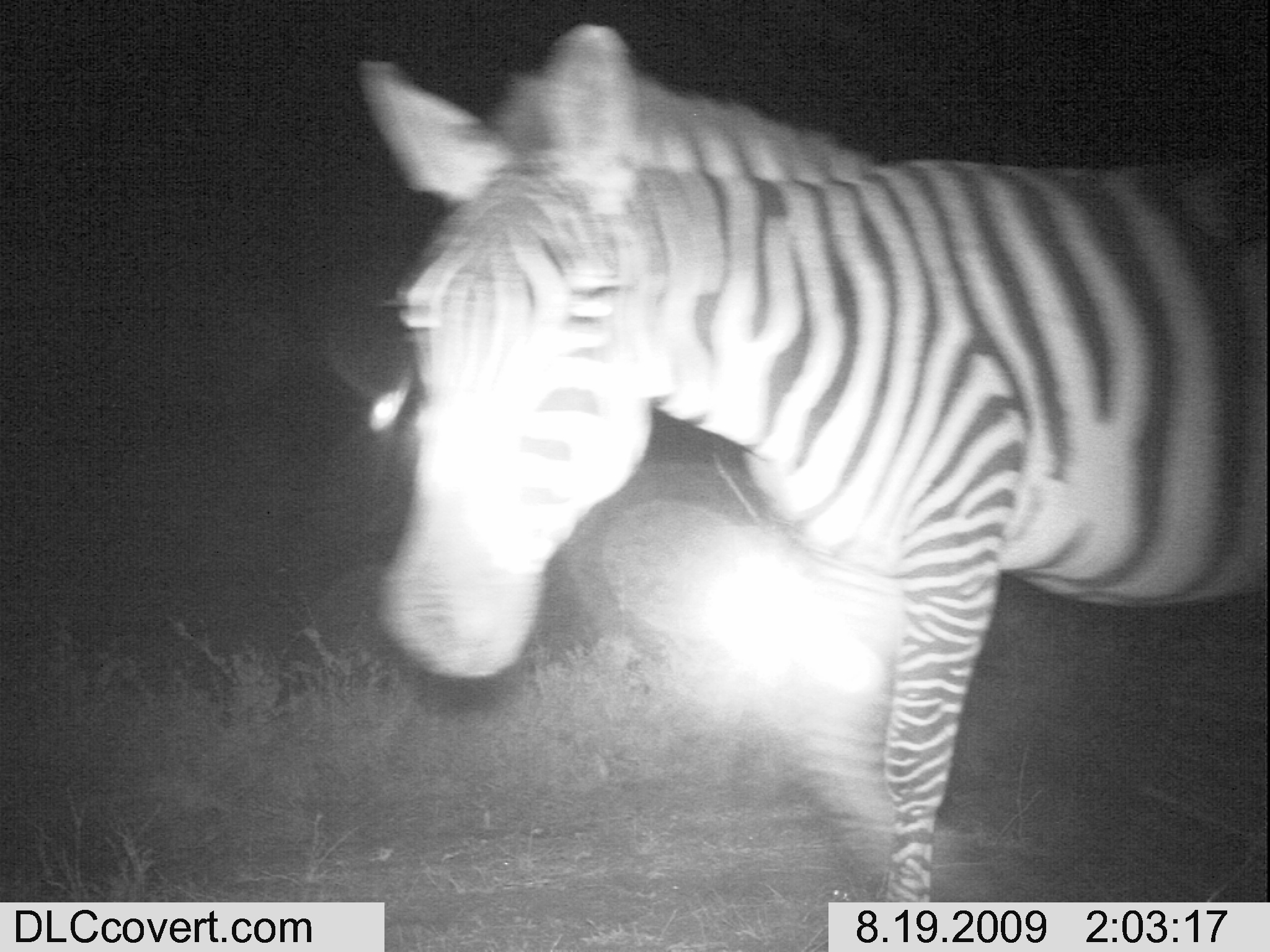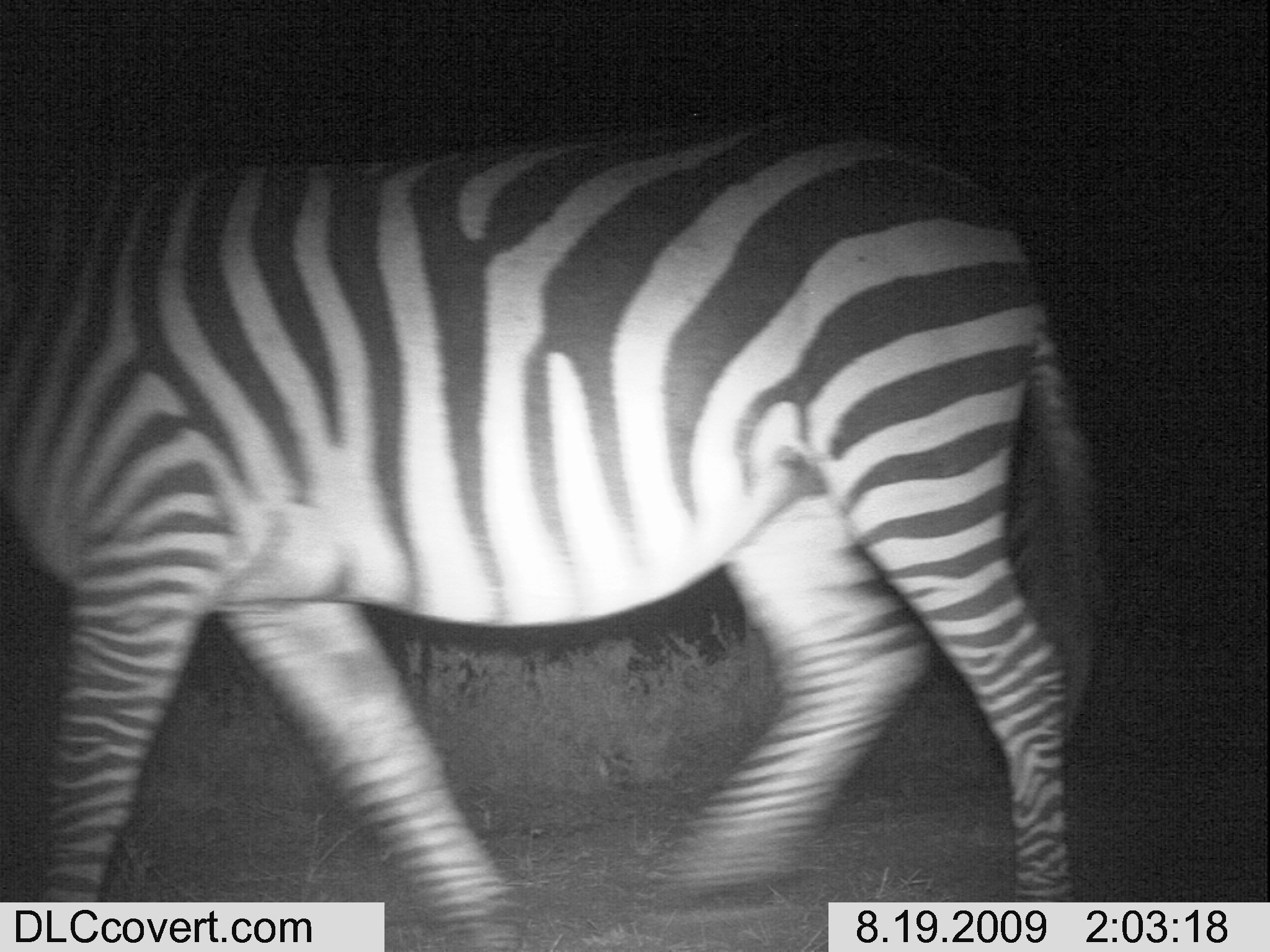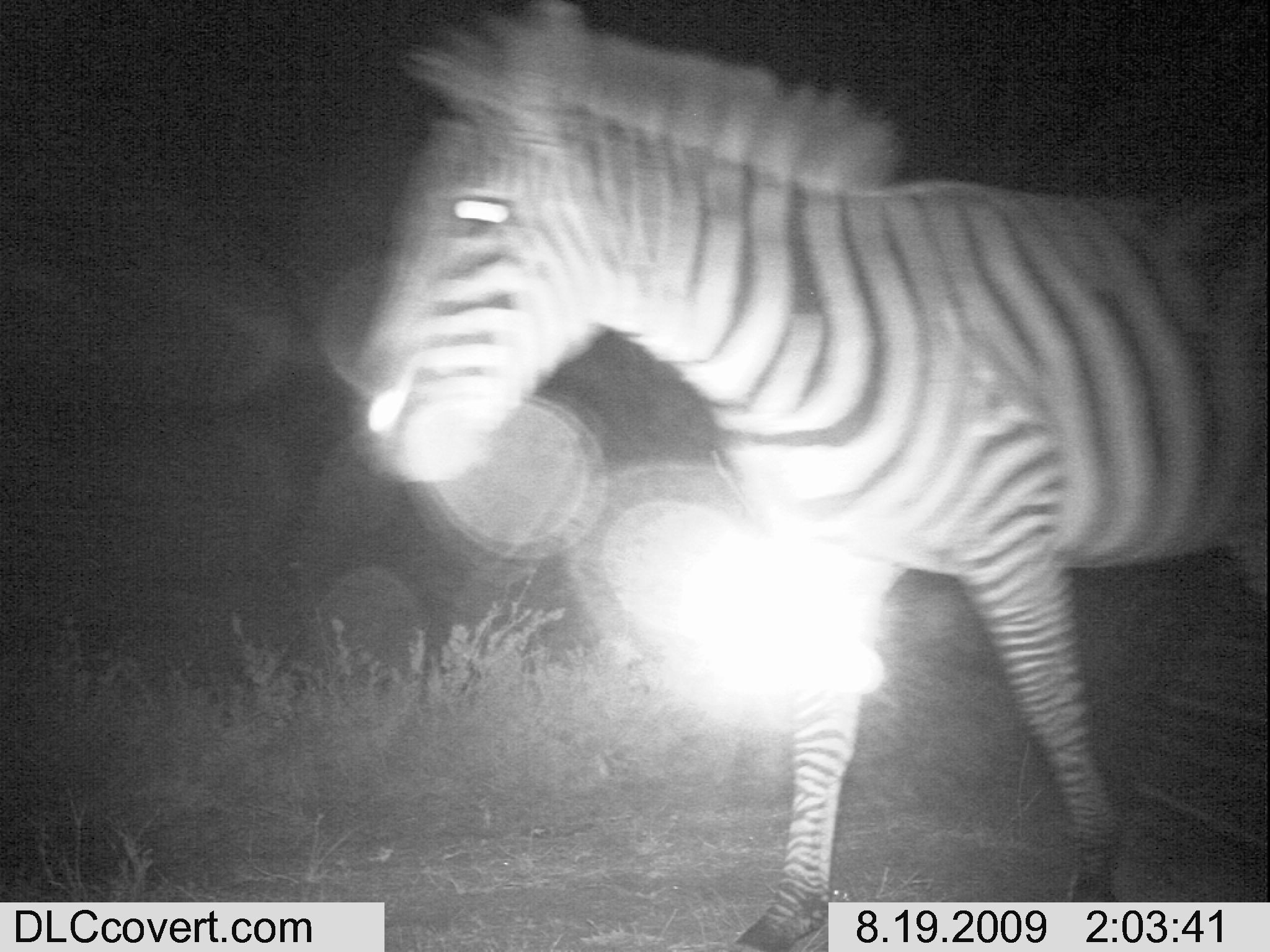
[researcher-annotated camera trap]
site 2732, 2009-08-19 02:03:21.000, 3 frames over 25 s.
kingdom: Animalia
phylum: Chordata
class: Mammalia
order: Perissodactyla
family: Equidae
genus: Equus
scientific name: Equus quagga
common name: plains zebra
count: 1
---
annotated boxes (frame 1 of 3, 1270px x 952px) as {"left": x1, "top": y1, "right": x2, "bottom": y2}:
equus quagga: {"left": 361, "top": 20, "right": 1270, "bottom": 945}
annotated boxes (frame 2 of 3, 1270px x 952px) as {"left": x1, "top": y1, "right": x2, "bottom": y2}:
equus quagga: {"left": 0, "top": 111, "right": 1104, "bottom": 952}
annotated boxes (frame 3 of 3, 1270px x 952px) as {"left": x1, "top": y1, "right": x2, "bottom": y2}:
equus quagga: {"left": 348, "top": 0, "right": 1270, "bottom": 952}